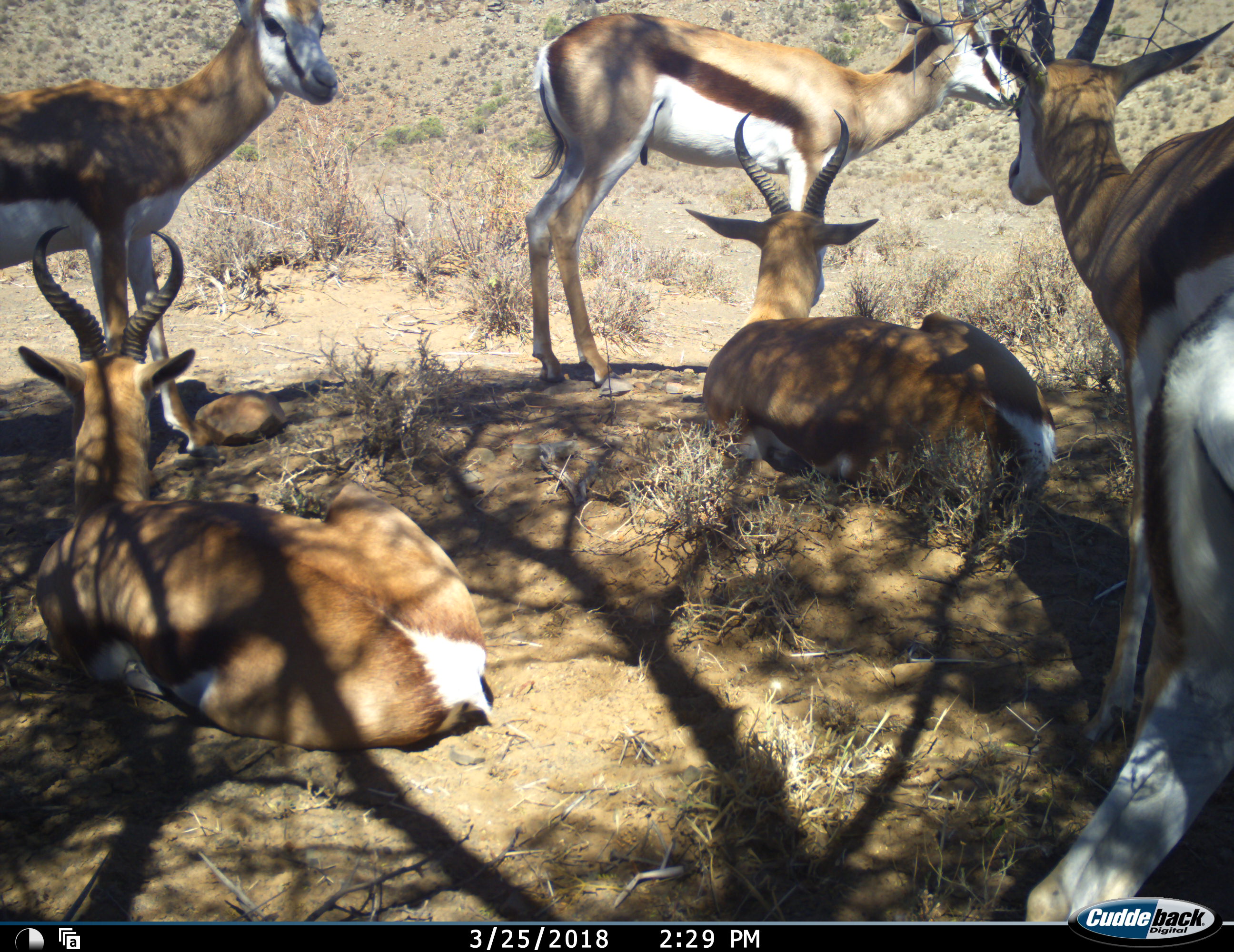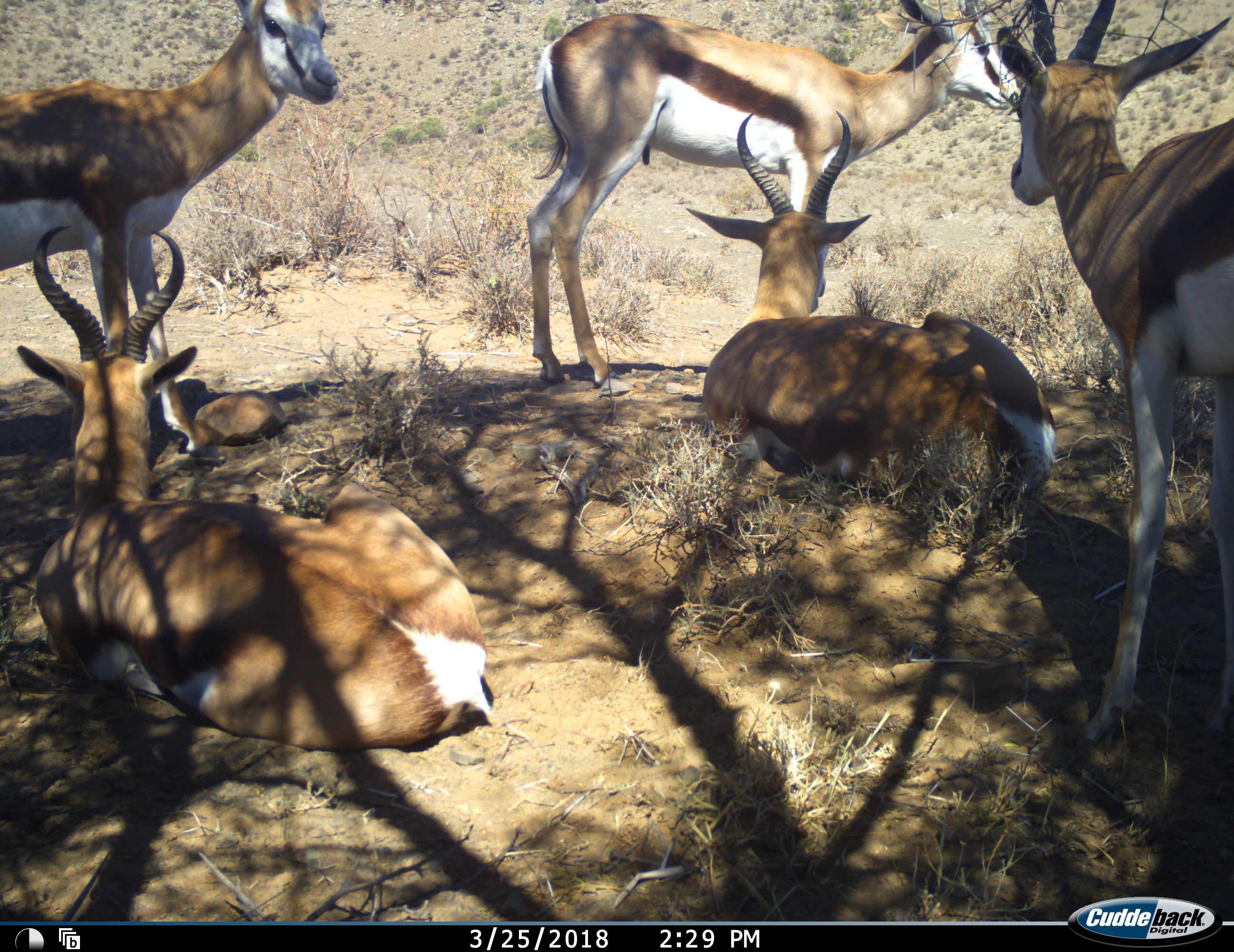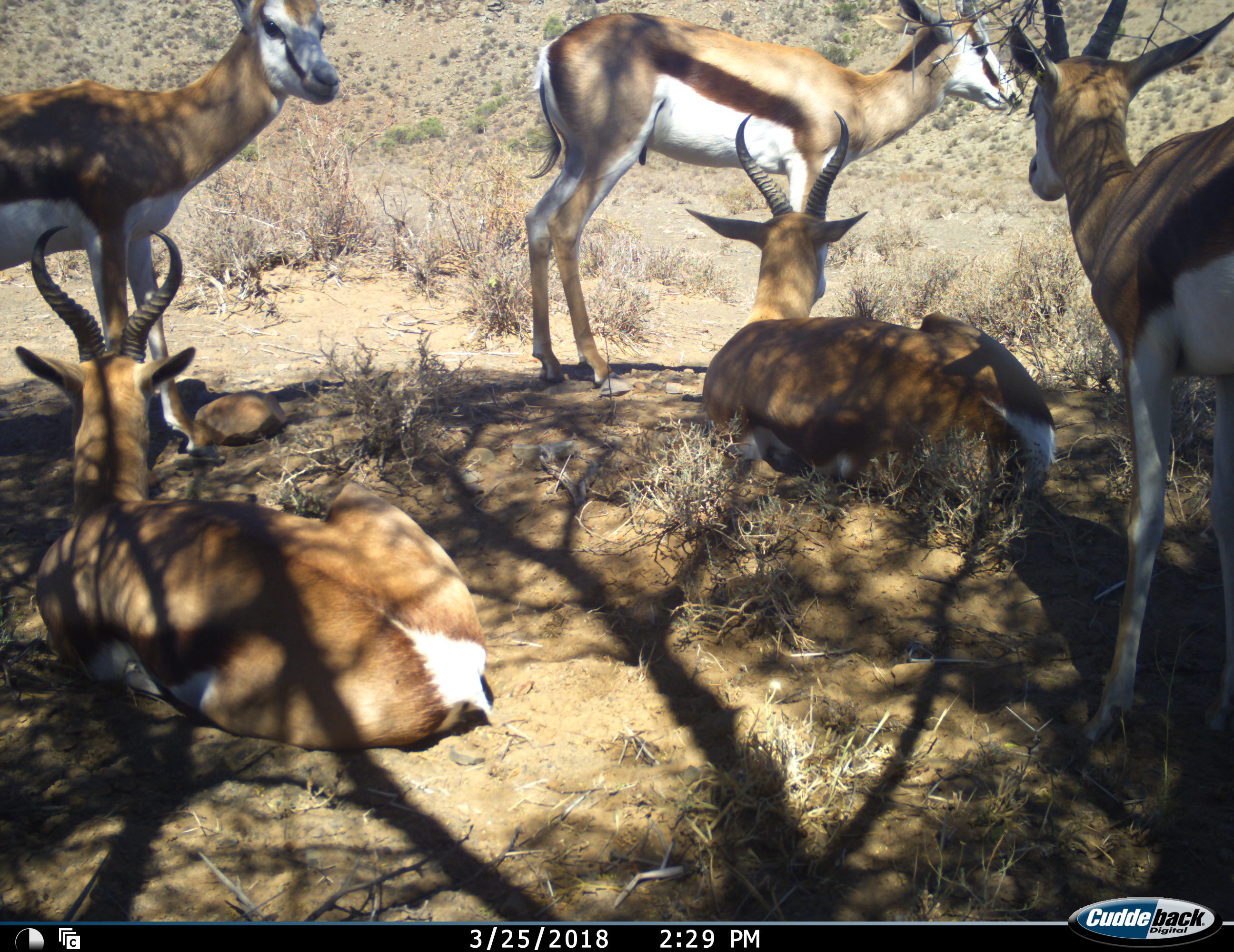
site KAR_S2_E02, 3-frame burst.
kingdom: Animalia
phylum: Chordata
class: Mammalia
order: Artiodactyla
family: Bovidae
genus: Antidorcas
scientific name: Antidorcas marsupialis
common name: springbok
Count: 5.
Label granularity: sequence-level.